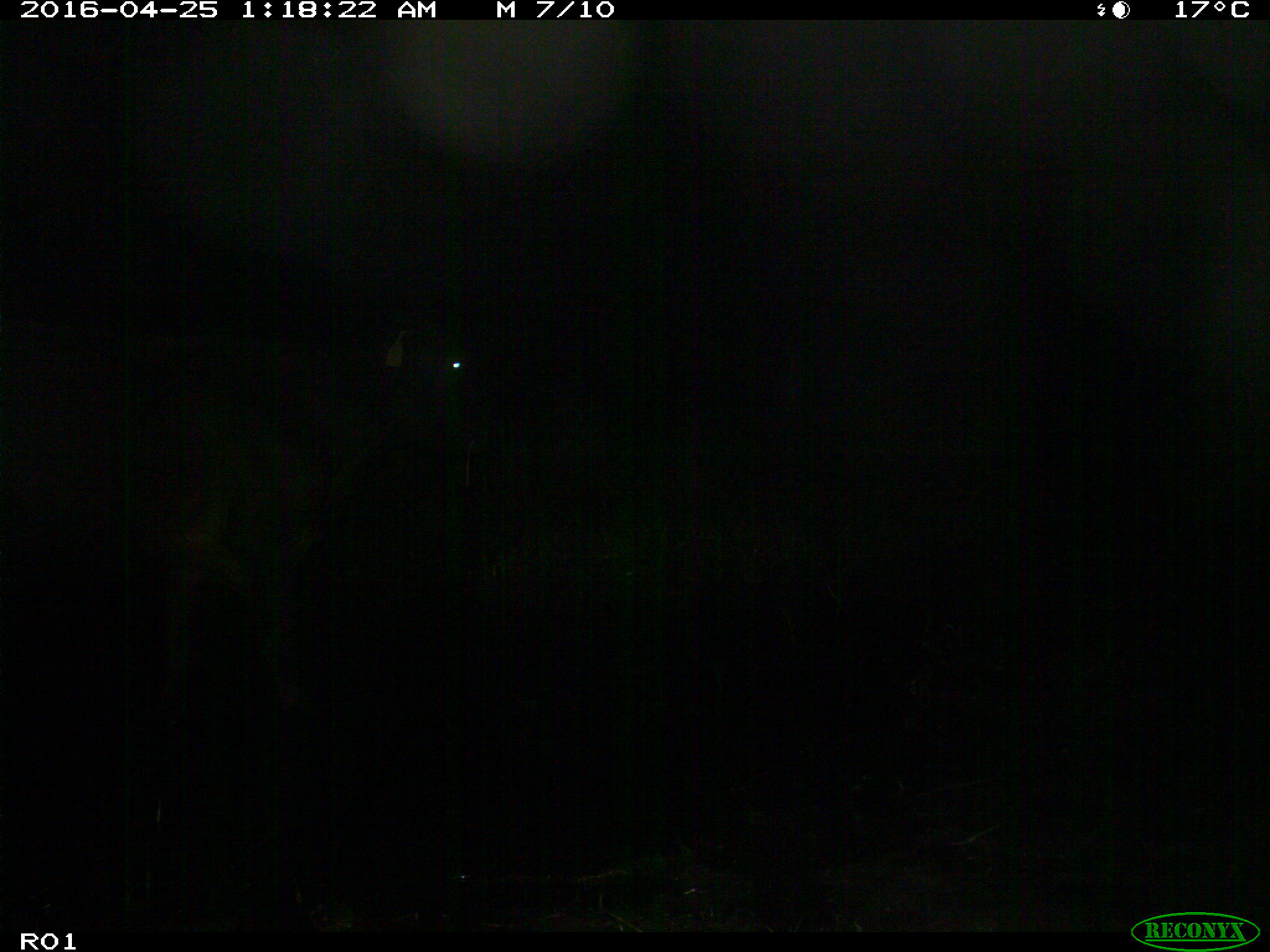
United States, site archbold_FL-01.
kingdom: Animalia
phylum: Chordata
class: Mammalia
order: Artiodactyla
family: Bovidae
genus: Bos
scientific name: Bos taurus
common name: domestic cow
Bos taurus (domestic cow).